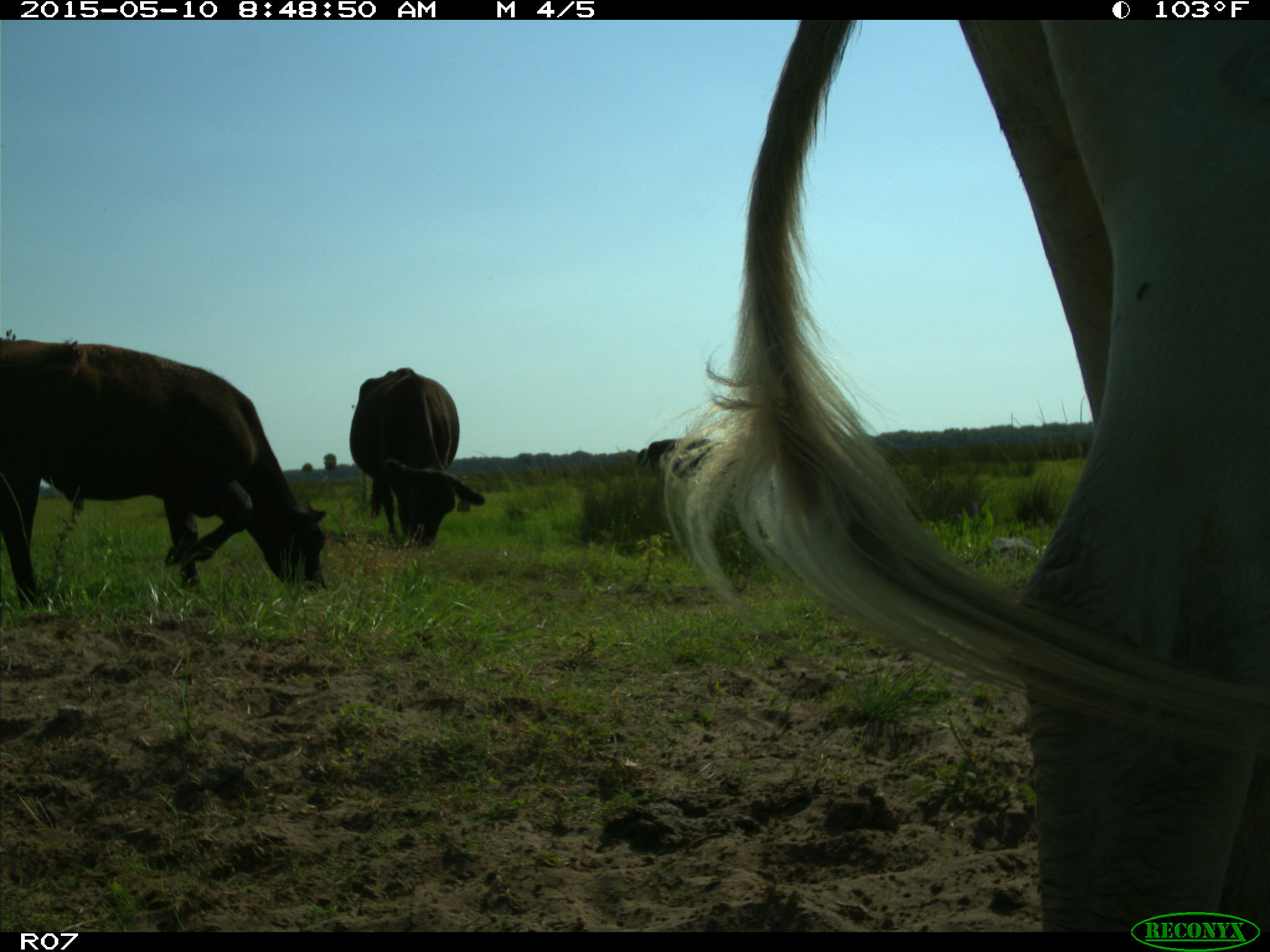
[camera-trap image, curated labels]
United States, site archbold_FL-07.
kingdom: Animalia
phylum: Chordata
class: Mammalia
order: Artiodactyla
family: Bovidae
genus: Bos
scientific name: Bos taurus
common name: domestic cow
Bos taurus (domestic cow).